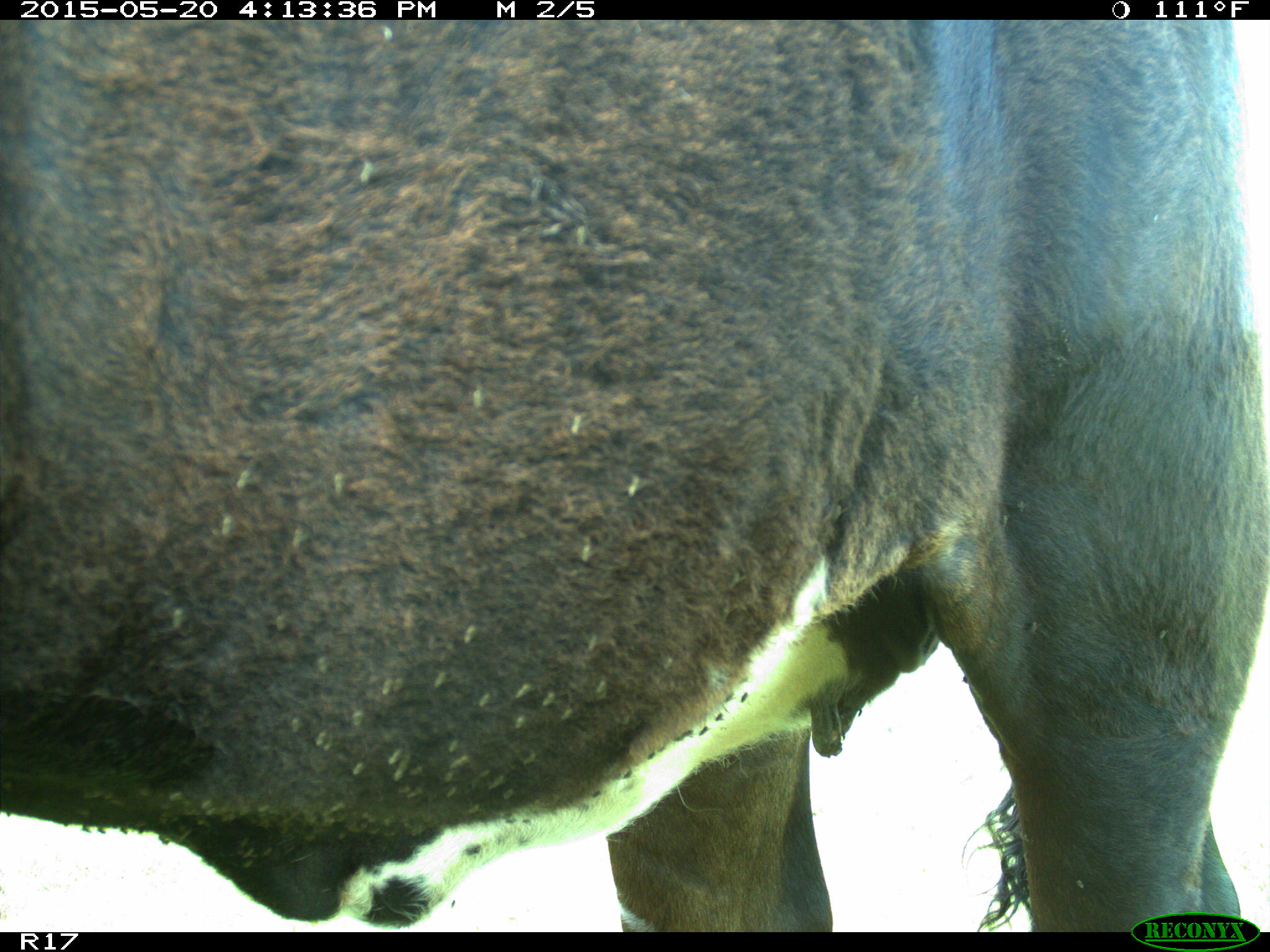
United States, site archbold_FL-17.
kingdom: Animalia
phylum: Chordata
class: Mammalia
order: Artiodactyla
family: Bovidae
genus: Bos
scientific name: Bos taurus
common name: domestic cow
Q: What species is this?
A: Bos taurus (domestic cow).